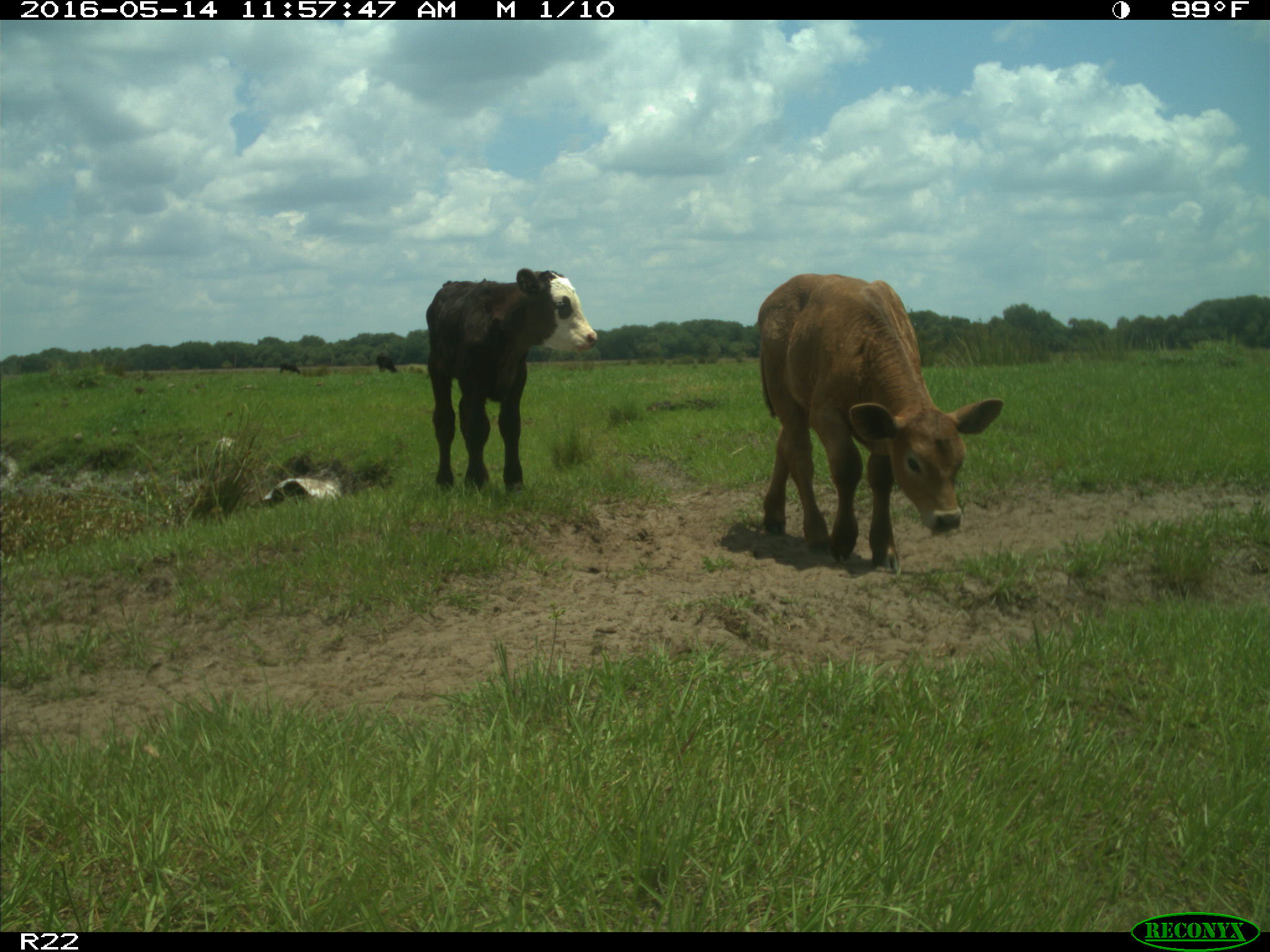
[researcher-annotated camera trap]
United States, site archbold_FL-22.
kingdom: Animalia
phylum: Chordata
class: Mammalia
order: Artiodactyla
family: Bovidae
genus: Bos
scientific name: Bos taurus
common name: domestic cow